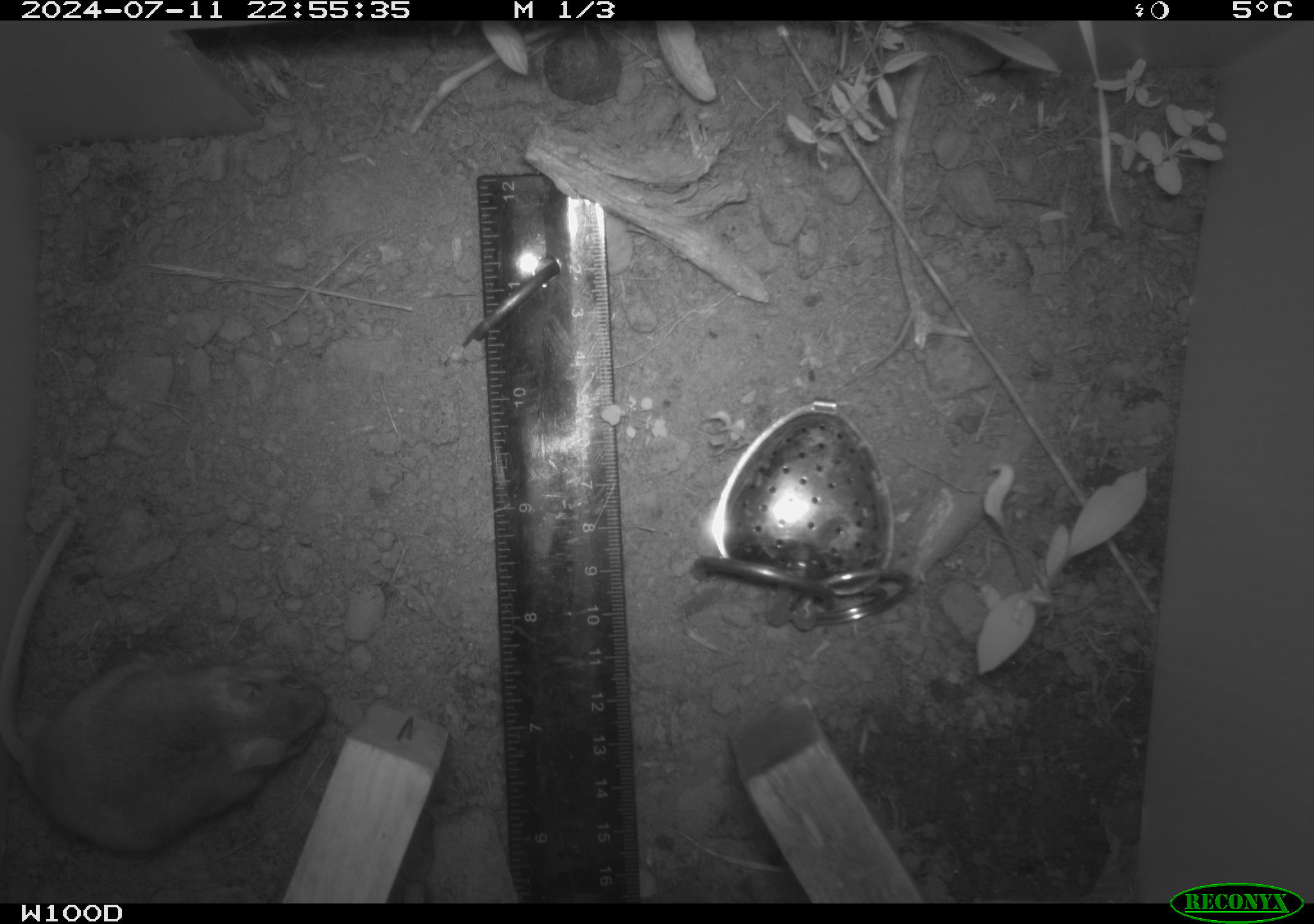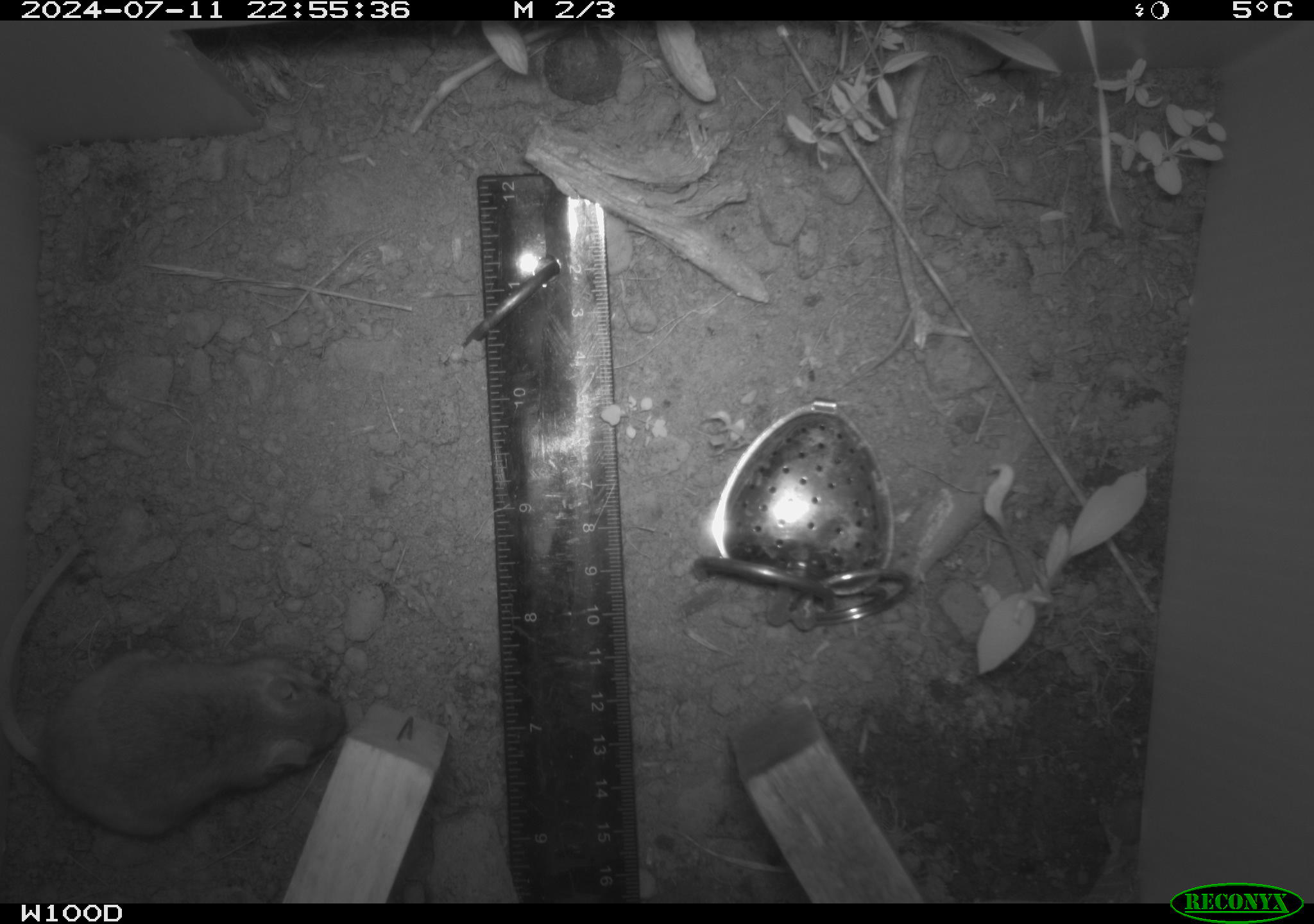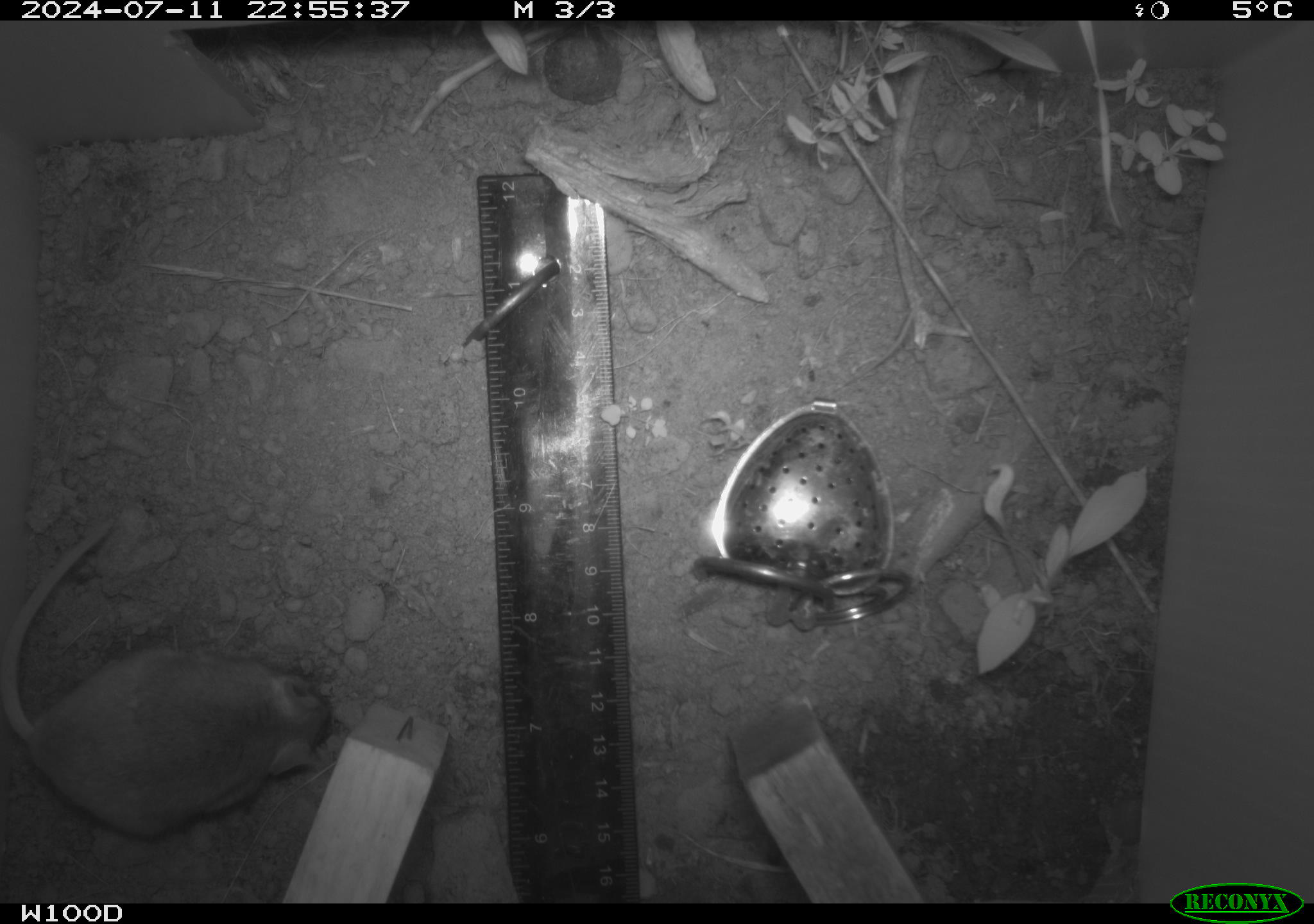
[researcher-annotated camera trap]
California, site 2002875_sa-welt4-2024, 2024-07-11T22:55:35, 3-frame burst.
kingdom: Animalia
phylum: Chordata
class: Mammalia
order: Rodentia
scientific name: Rodentia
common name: mouse species